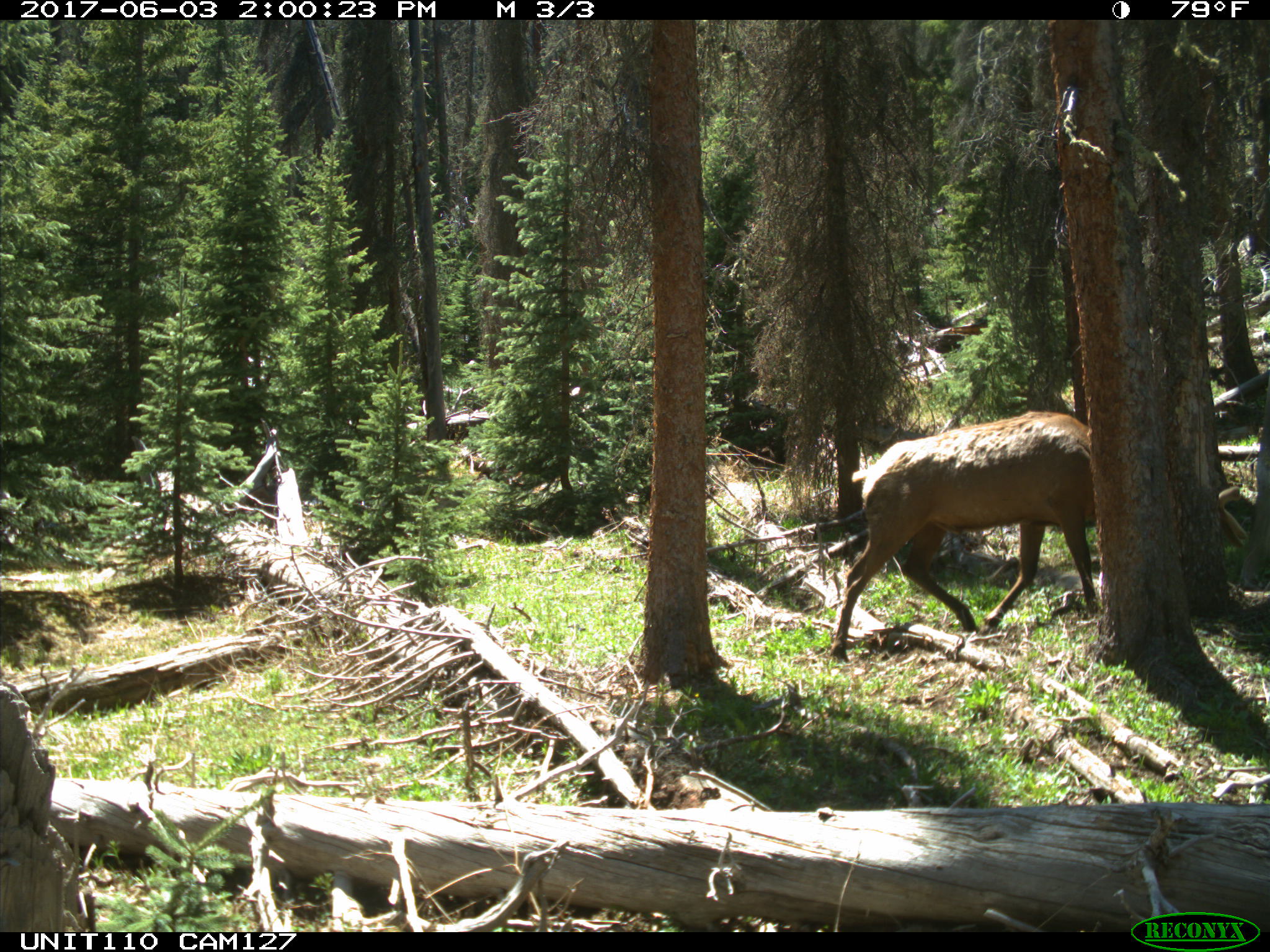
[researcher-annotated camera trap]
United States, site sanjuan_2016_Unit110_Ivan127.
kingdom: Animalia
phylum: Chordata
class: Mammalia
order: Artiodactyla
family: Cervidae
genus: Cervus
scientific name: Cervus elaphus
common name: red deer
Cervus elaphus (red deer).